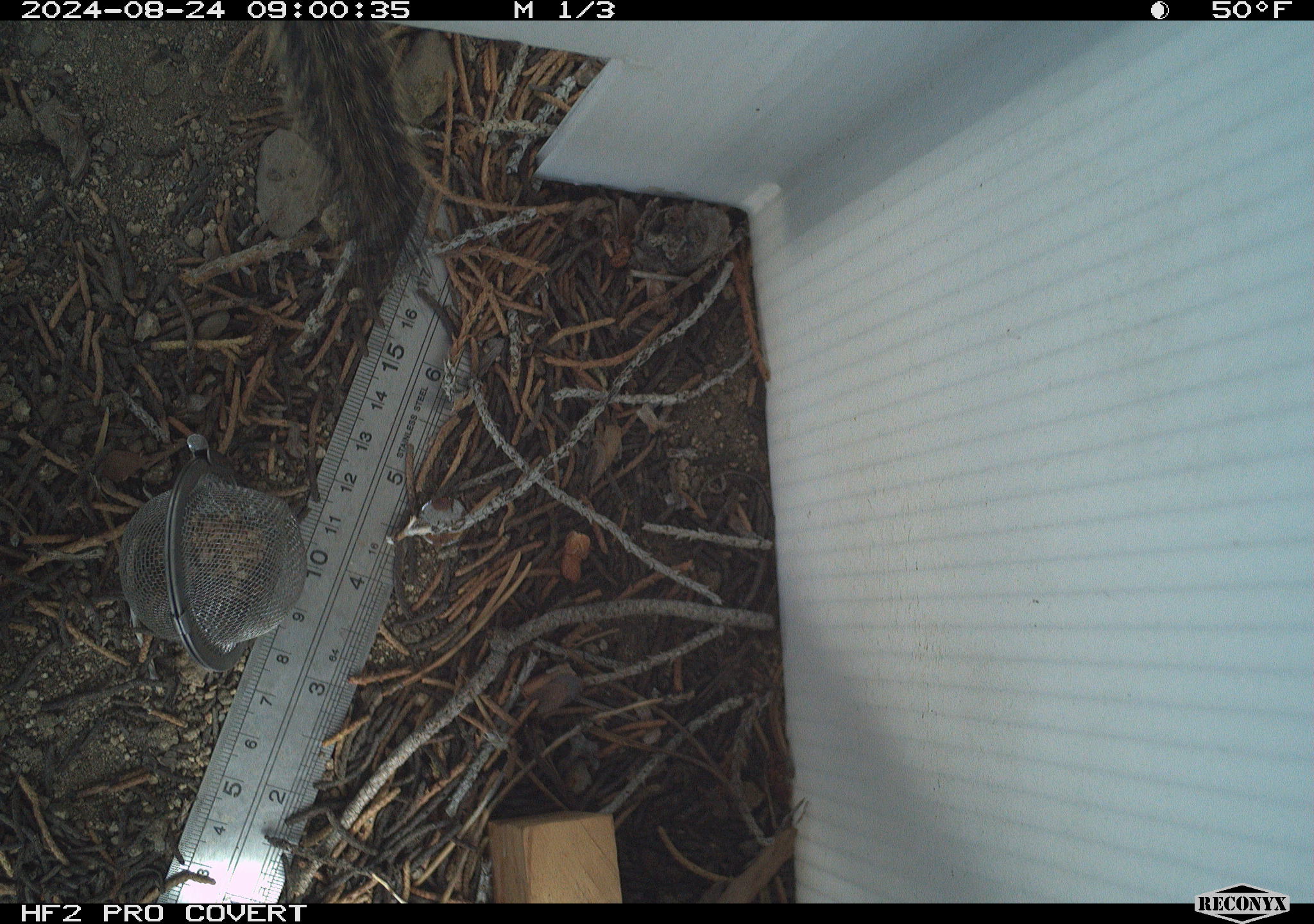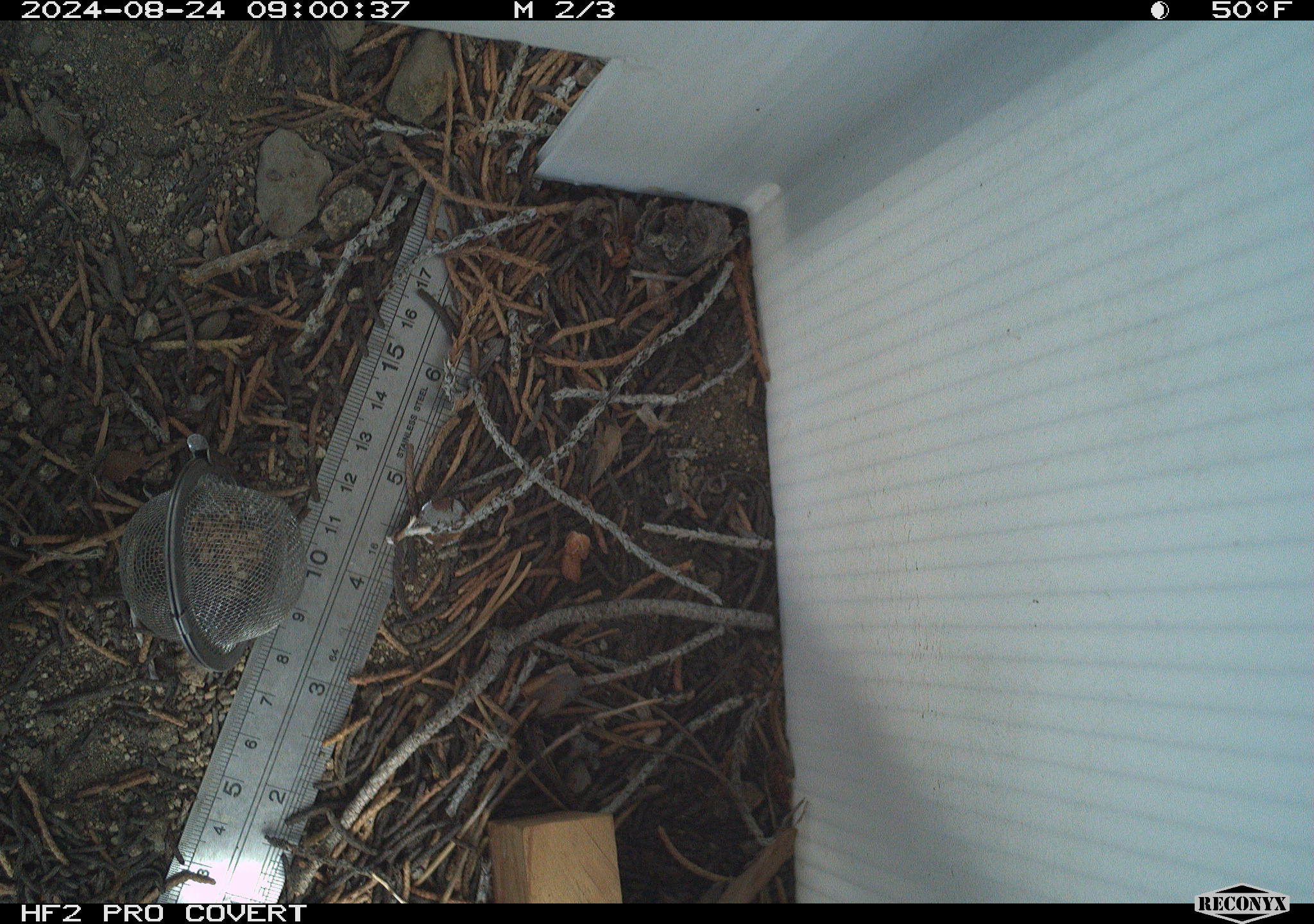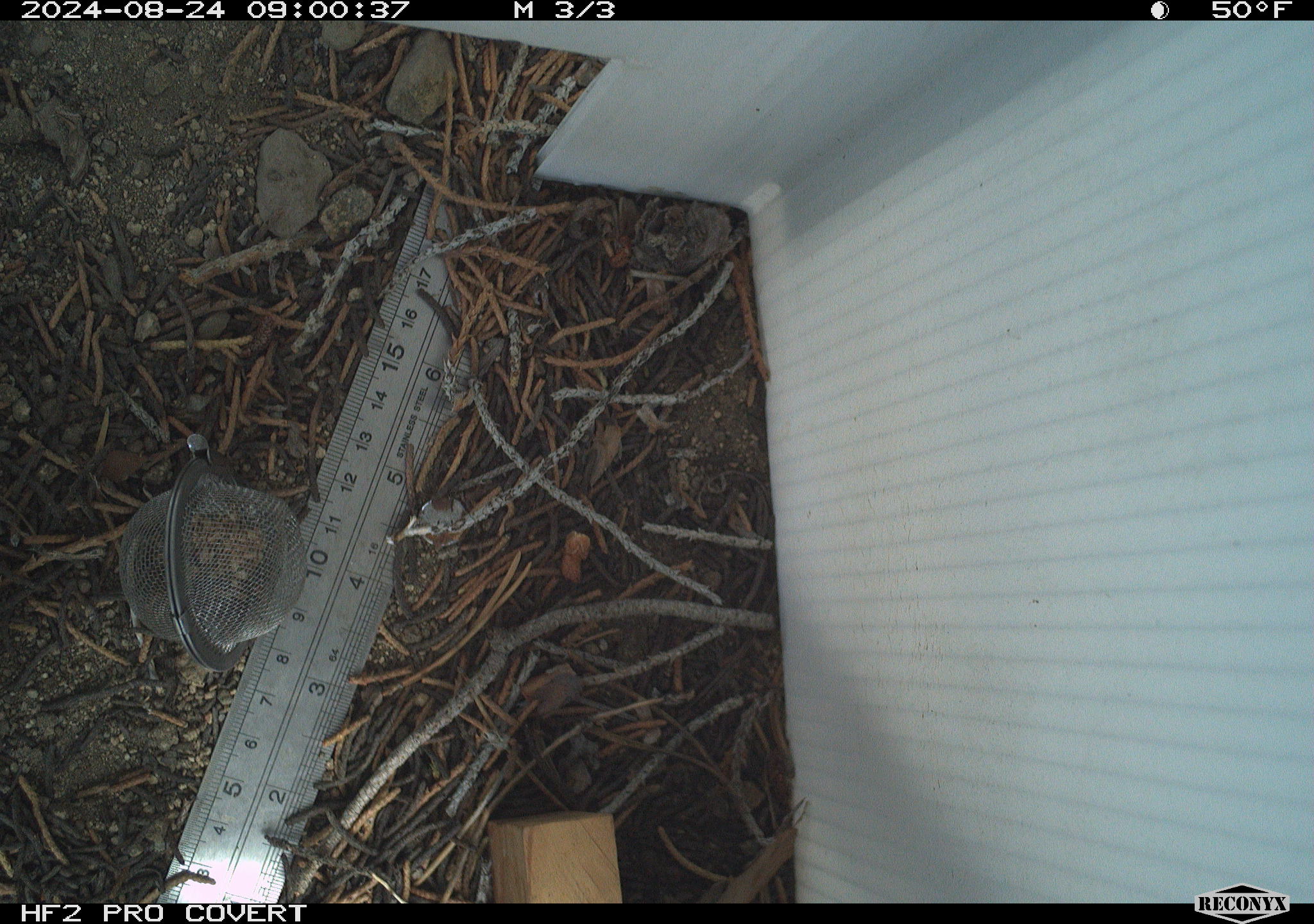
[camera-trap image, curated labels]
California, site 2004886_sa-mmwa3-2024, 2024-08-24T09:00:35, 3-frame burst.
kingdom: Animalia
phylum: Chordata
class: Mammalia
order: Rodentia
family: Sciuridae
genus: Neotamias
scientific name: Neotamias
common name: western chipmunks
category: neotamias species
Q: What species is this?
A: Neotamias species (western chipmunks) (Neotamias).